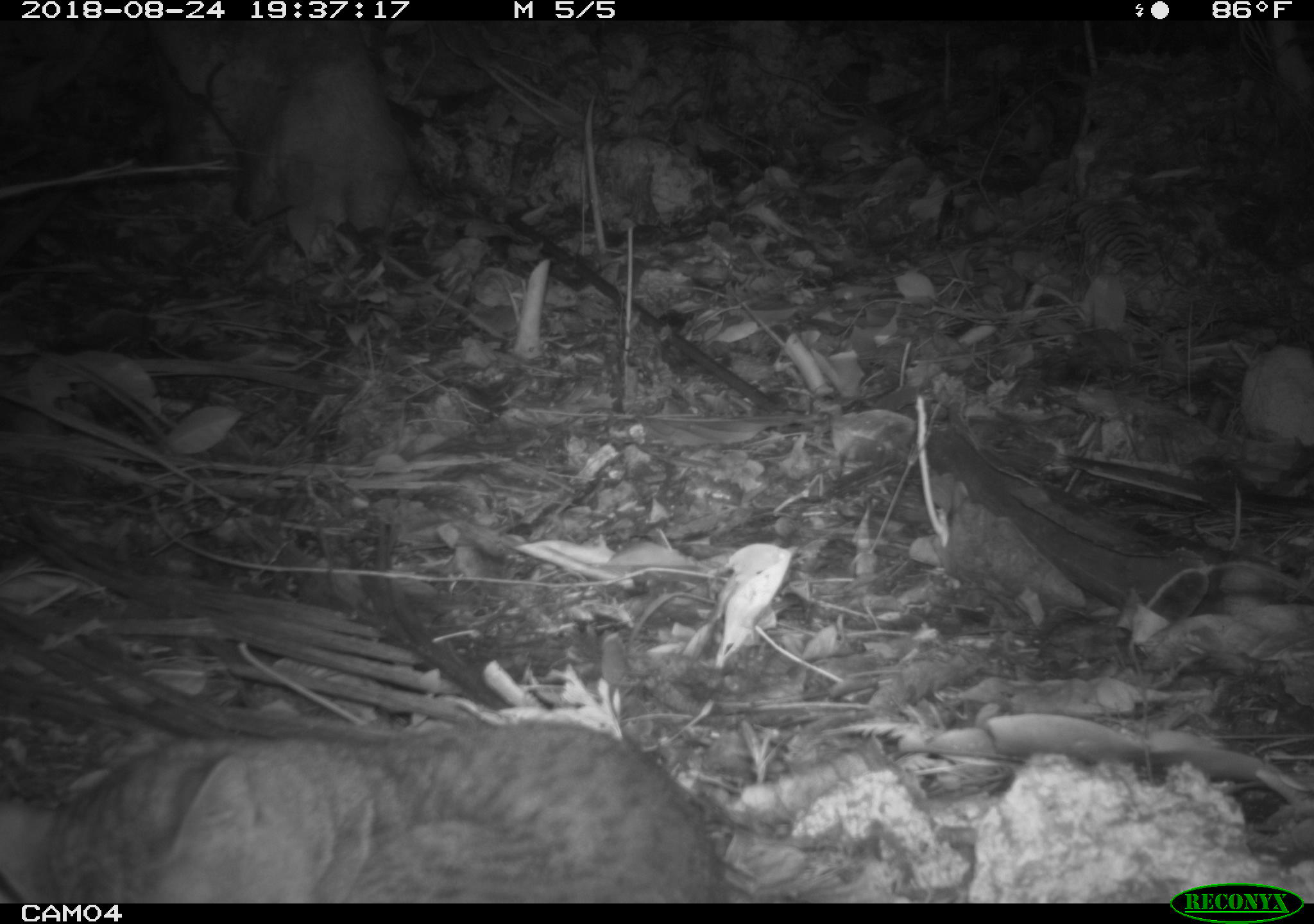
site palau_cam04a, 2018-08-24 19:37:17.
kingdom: Animalia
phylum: Chordata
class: Mammalia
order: Carnivora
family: Felidae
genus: Felis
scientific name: Felis catus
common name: cat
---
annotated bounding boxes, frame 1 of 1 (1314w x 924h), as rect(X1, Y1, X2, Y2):
cat: rect(1, 712, 749, 900)